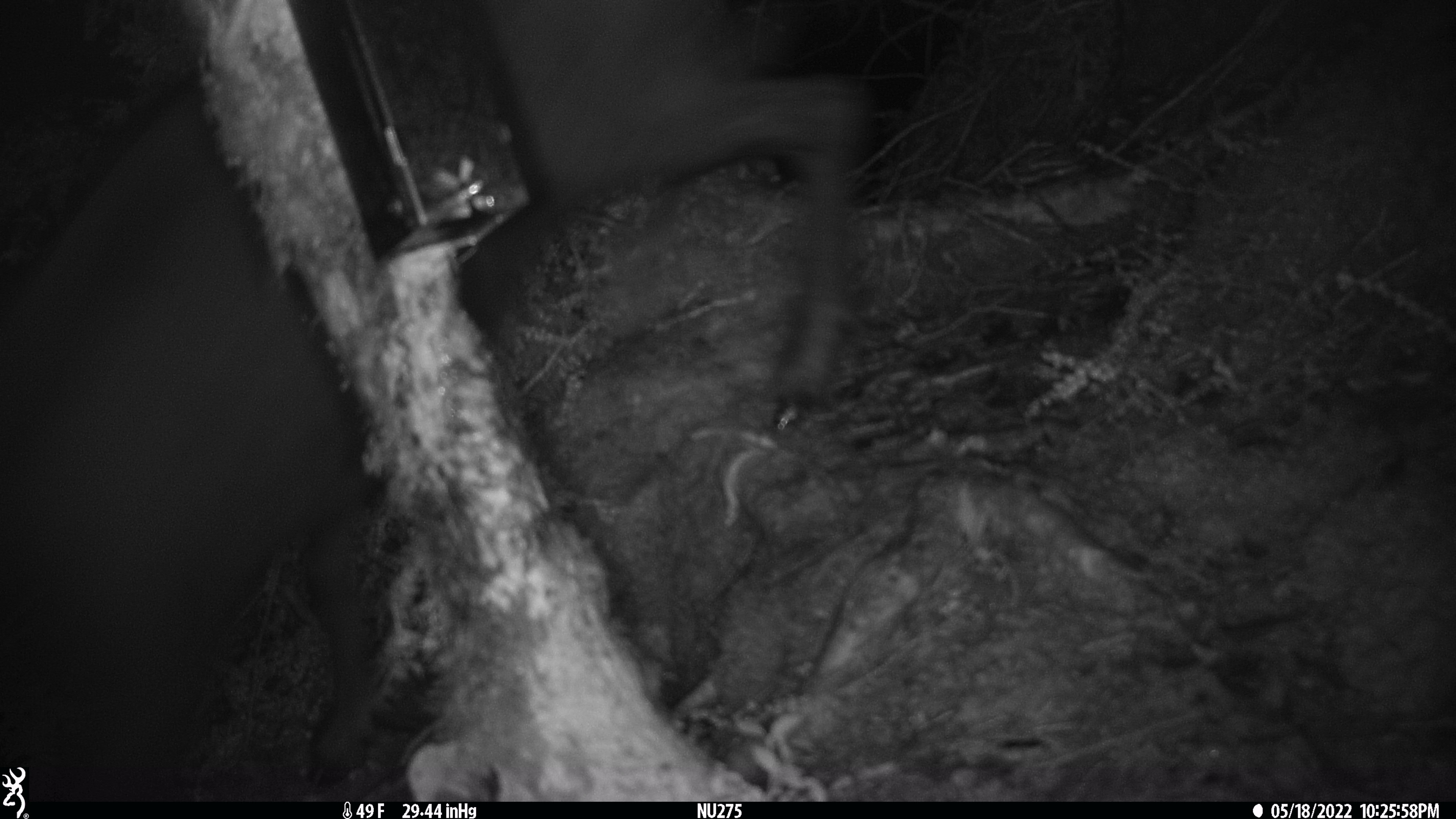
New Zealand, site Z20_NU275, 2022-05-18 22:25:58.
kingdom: Animalia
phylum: Chordata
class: Mammalia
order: Artiodactyla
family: Bovidae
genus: Rupicapra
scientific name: Rupicapra rupicapra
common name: alpine chamois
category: chamois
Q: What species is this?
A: Chamois (alpine chamois) (Rupicapra rupicapra).